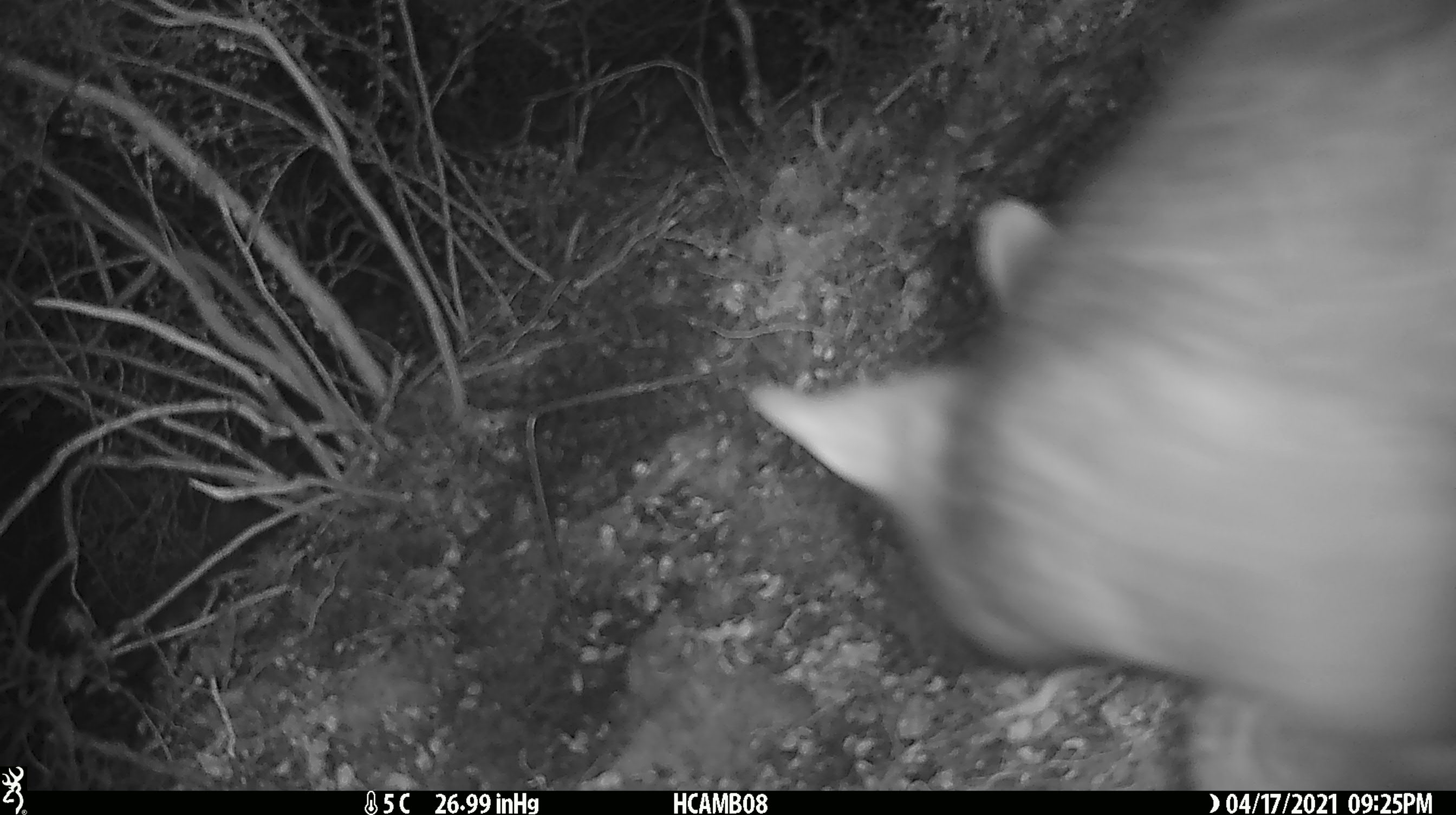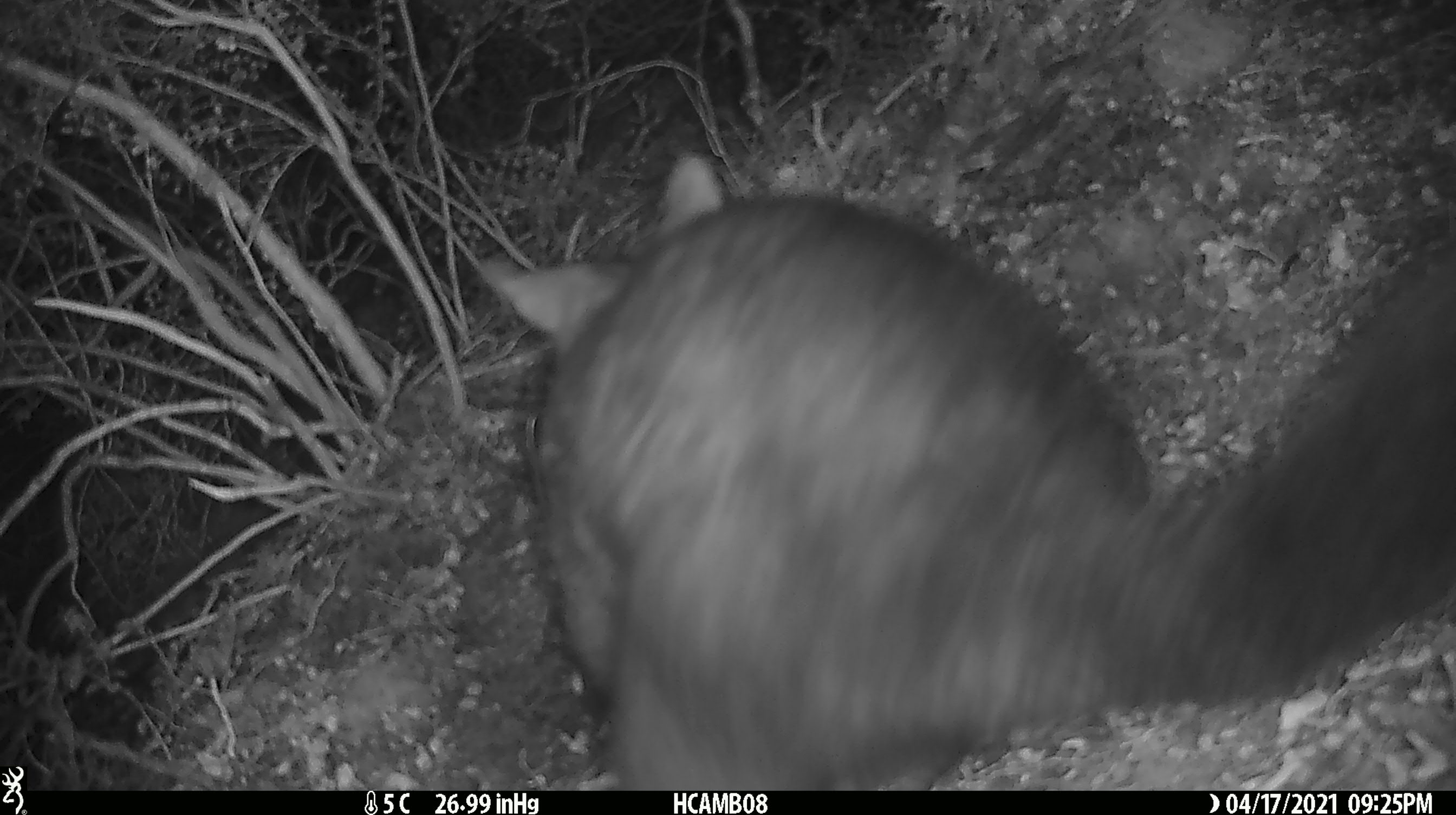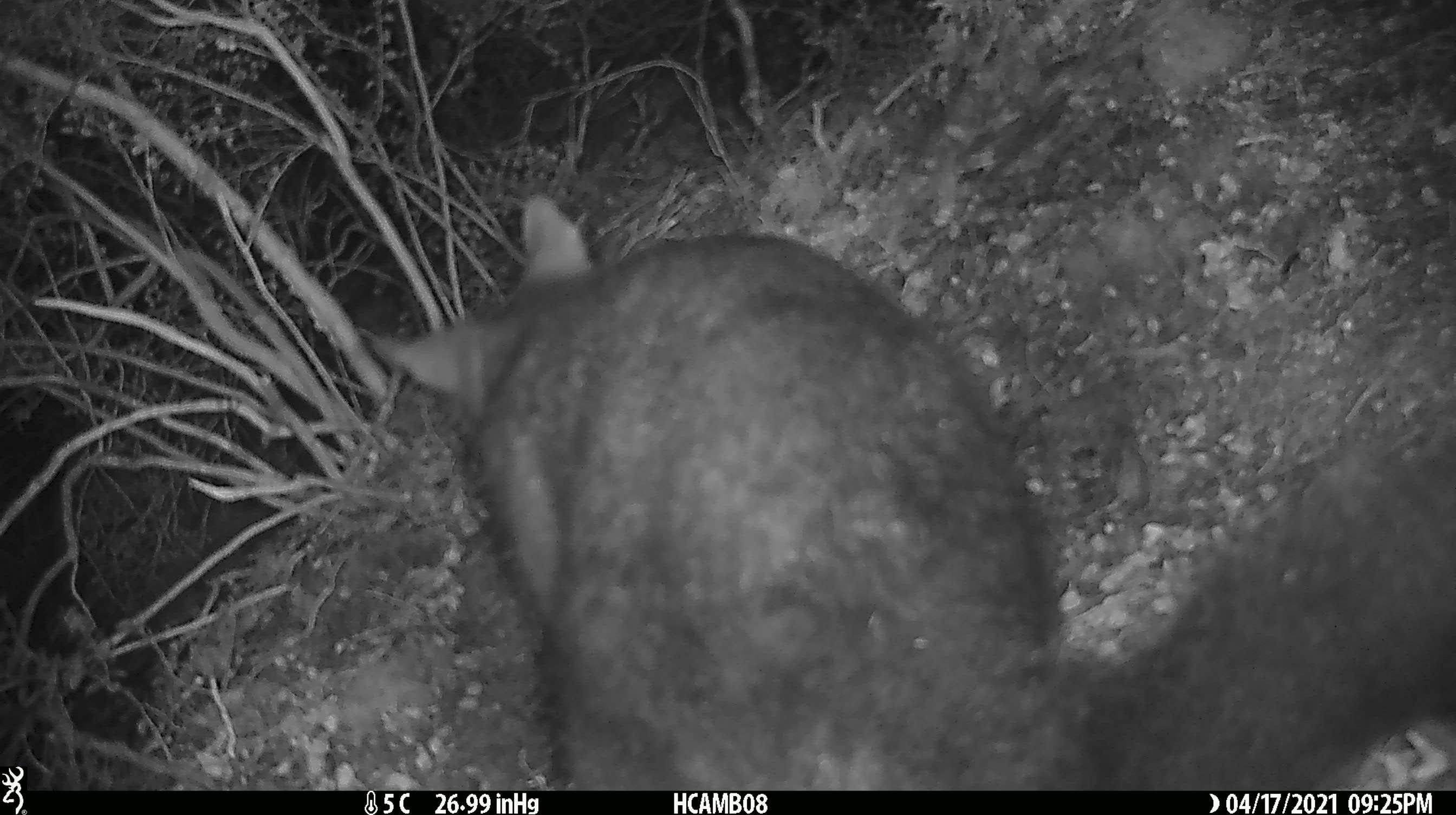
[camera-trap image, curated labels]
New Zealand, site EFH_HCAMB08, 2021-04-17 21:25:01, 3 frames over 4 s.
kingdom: Animalia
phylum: Chordata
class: Mammalia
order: Diprotodontia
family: Phalangeridae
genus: Trichosurus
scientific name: Trichosurus vulpecula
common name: common brushtail possum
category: possum